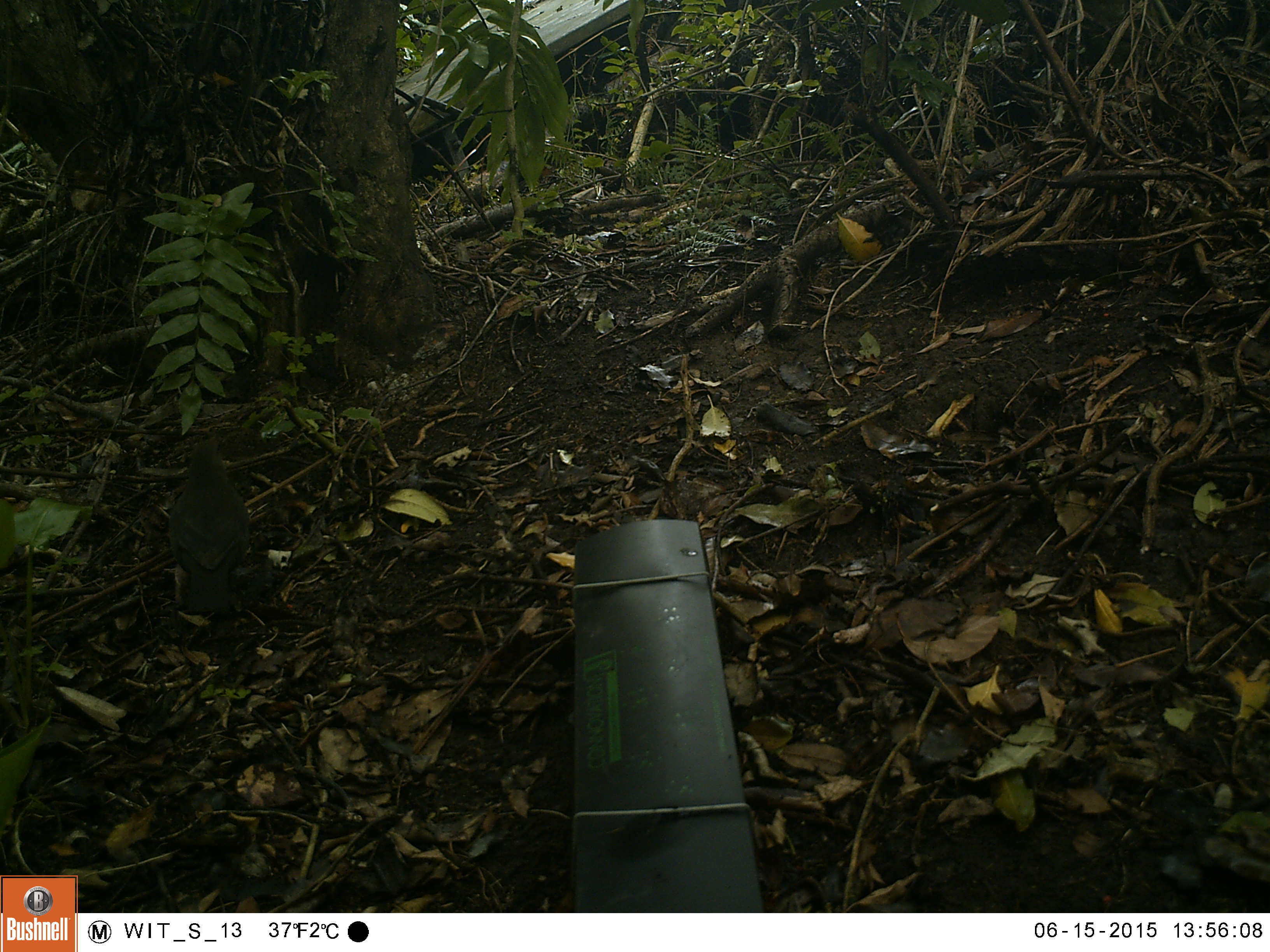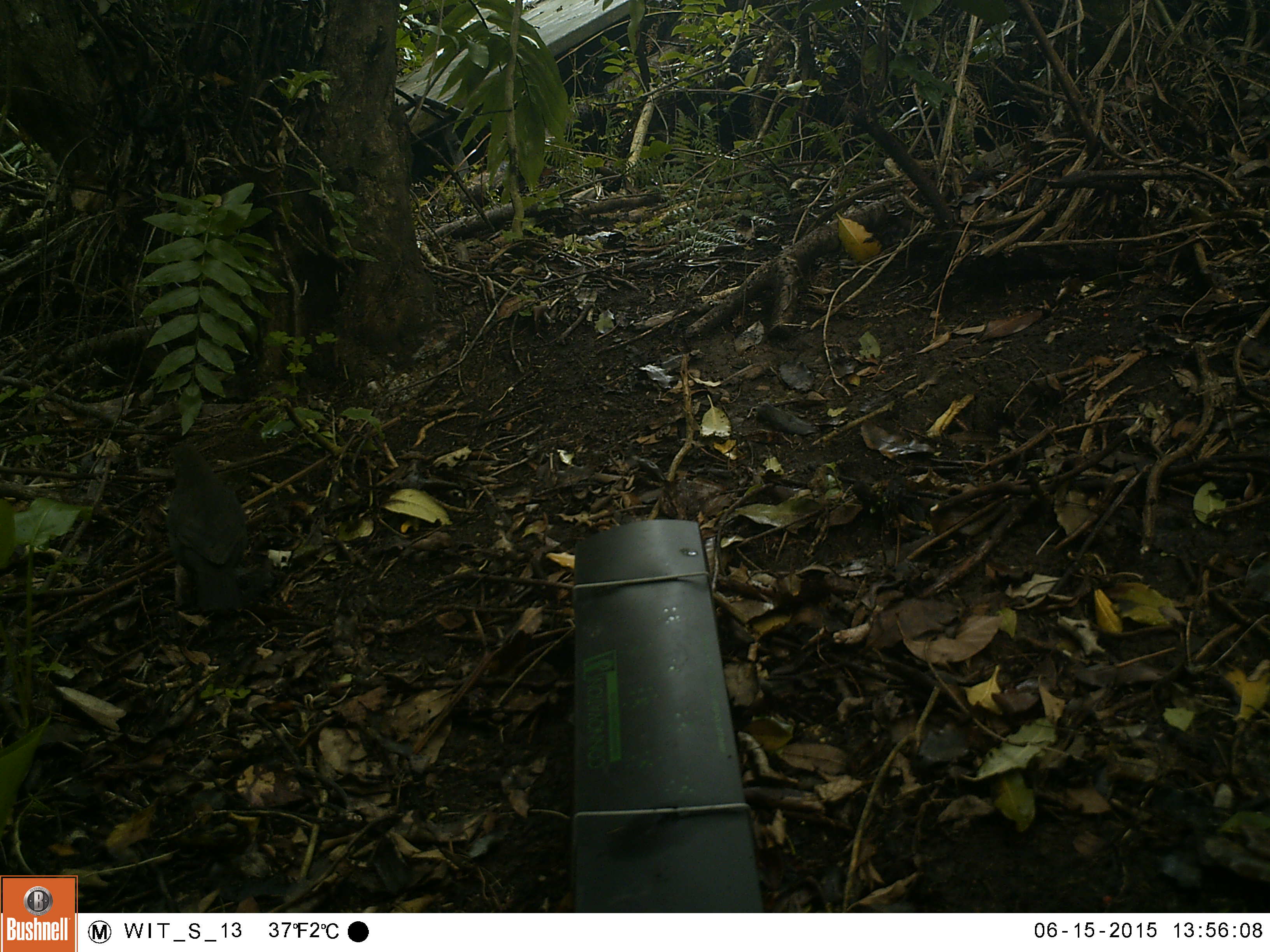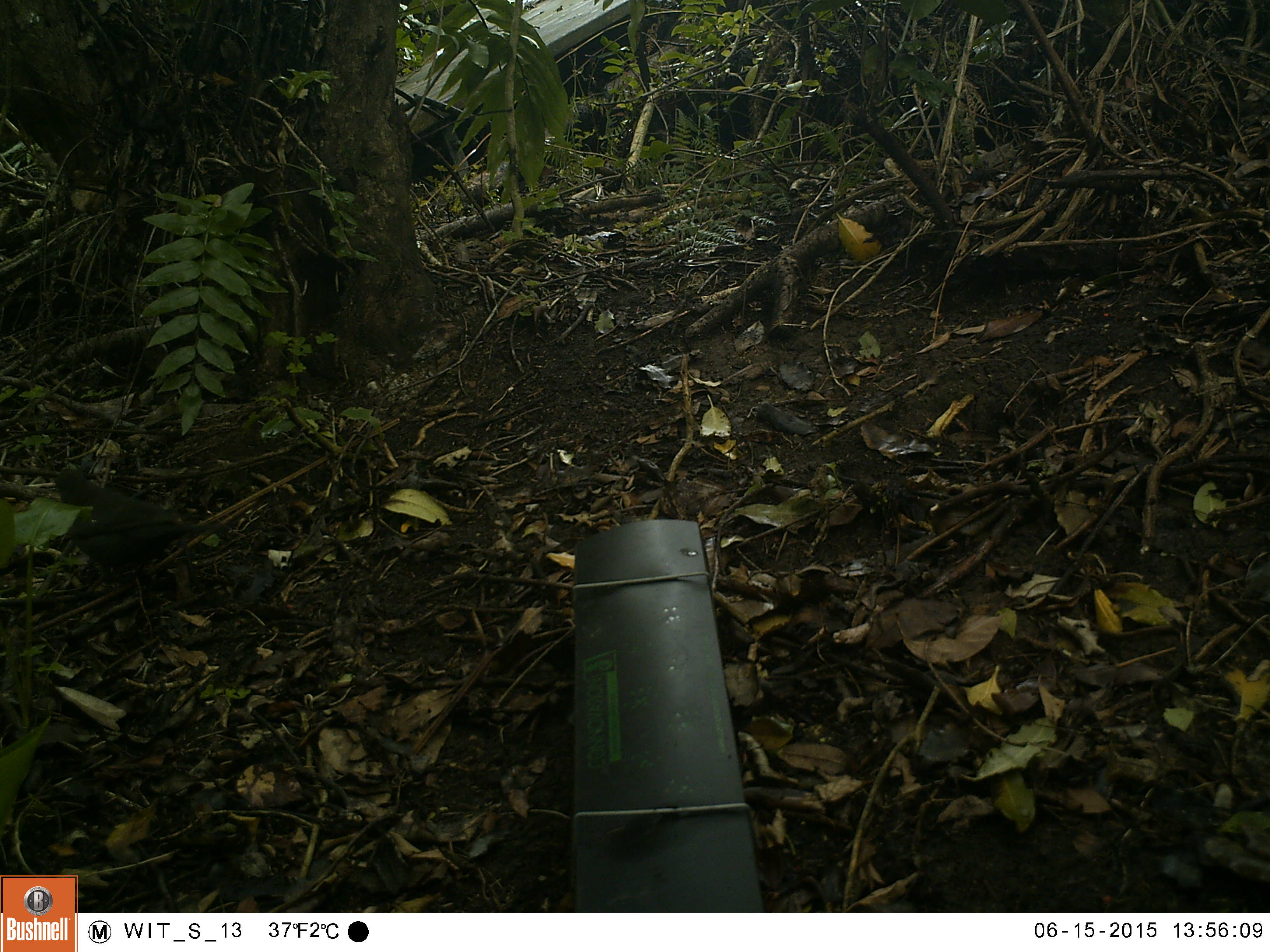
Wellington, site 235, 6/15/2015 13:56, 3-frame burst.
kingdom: Animalia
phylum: Chordata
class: Aves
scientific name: Aves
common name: bird